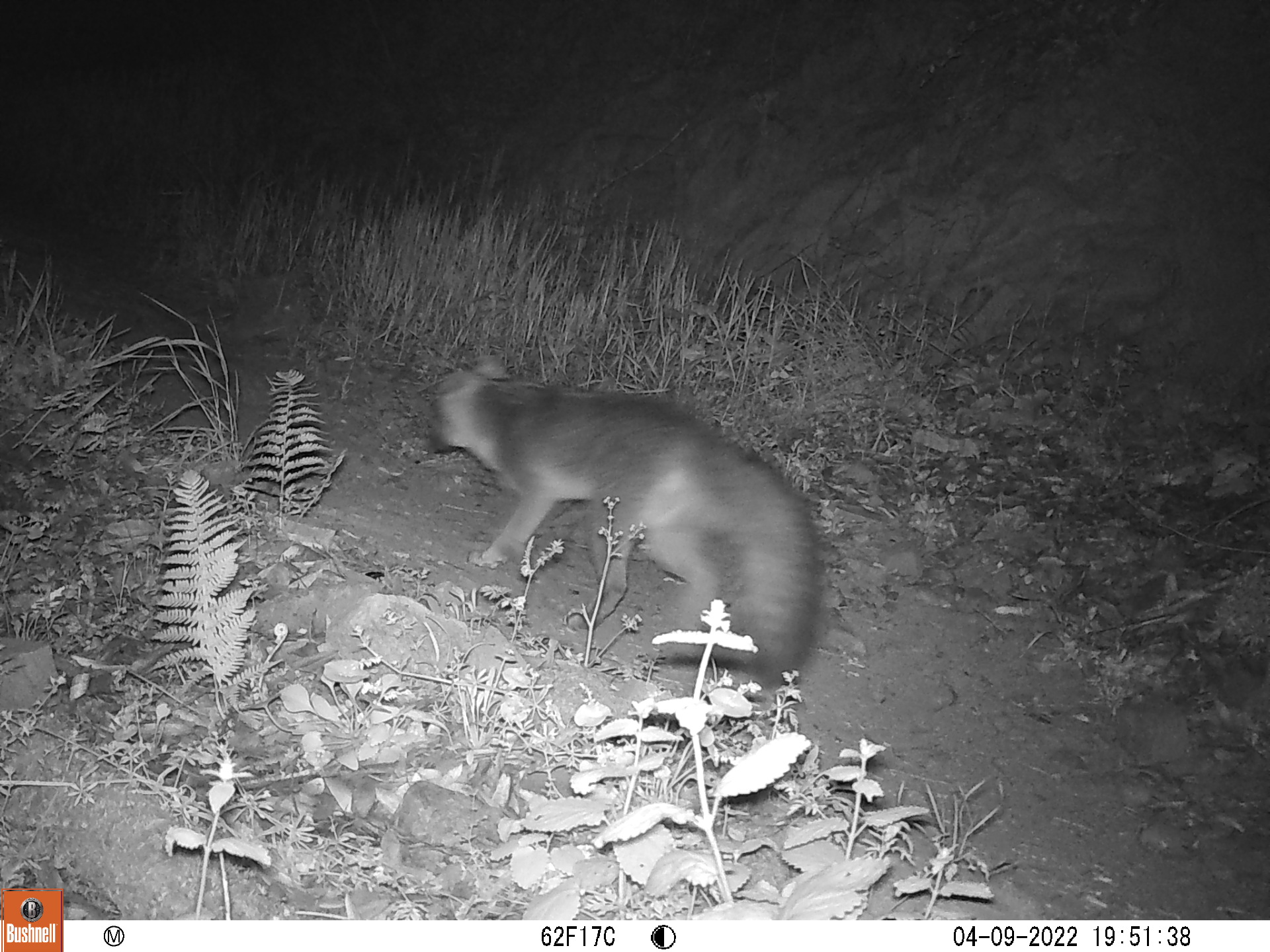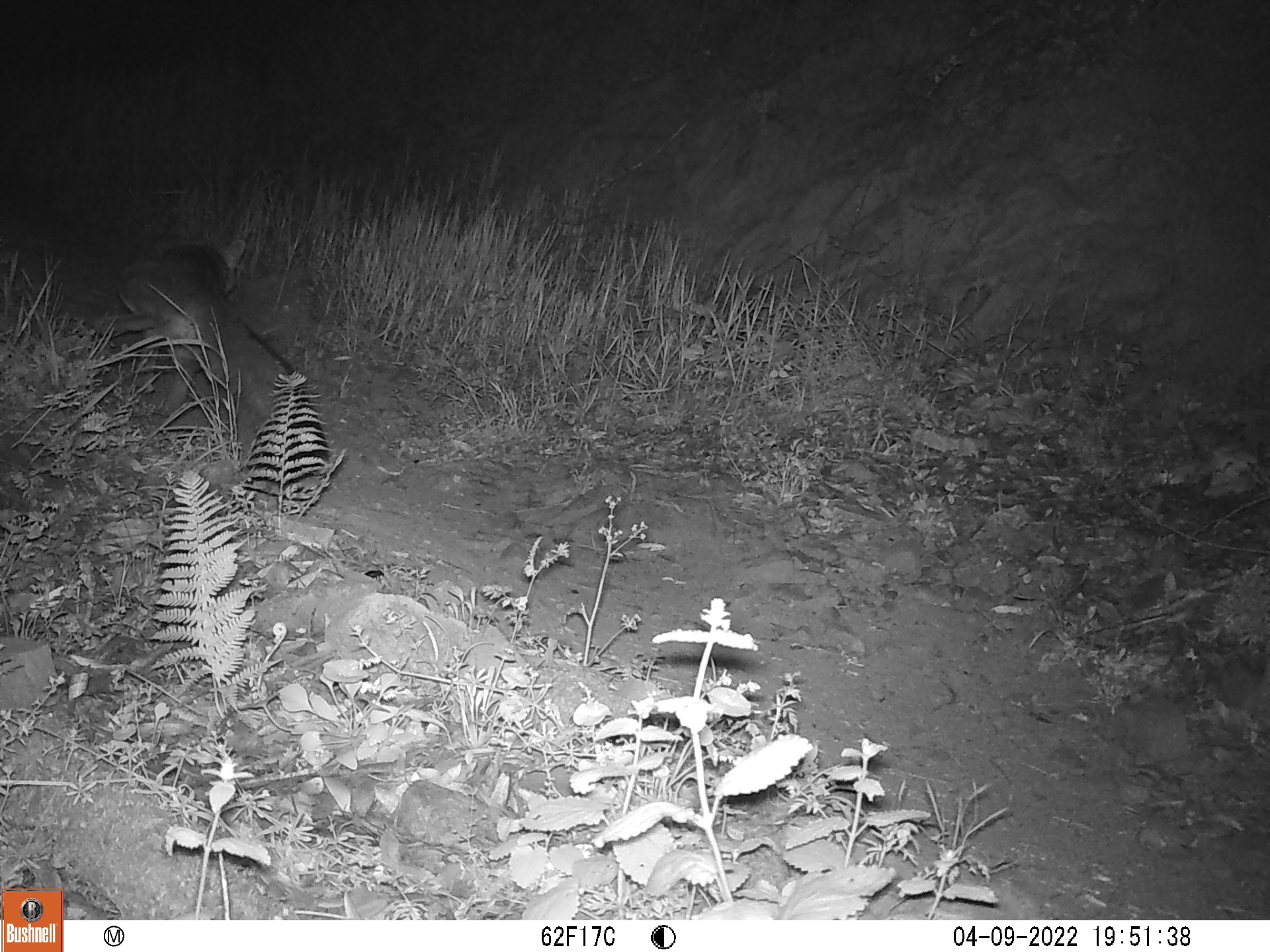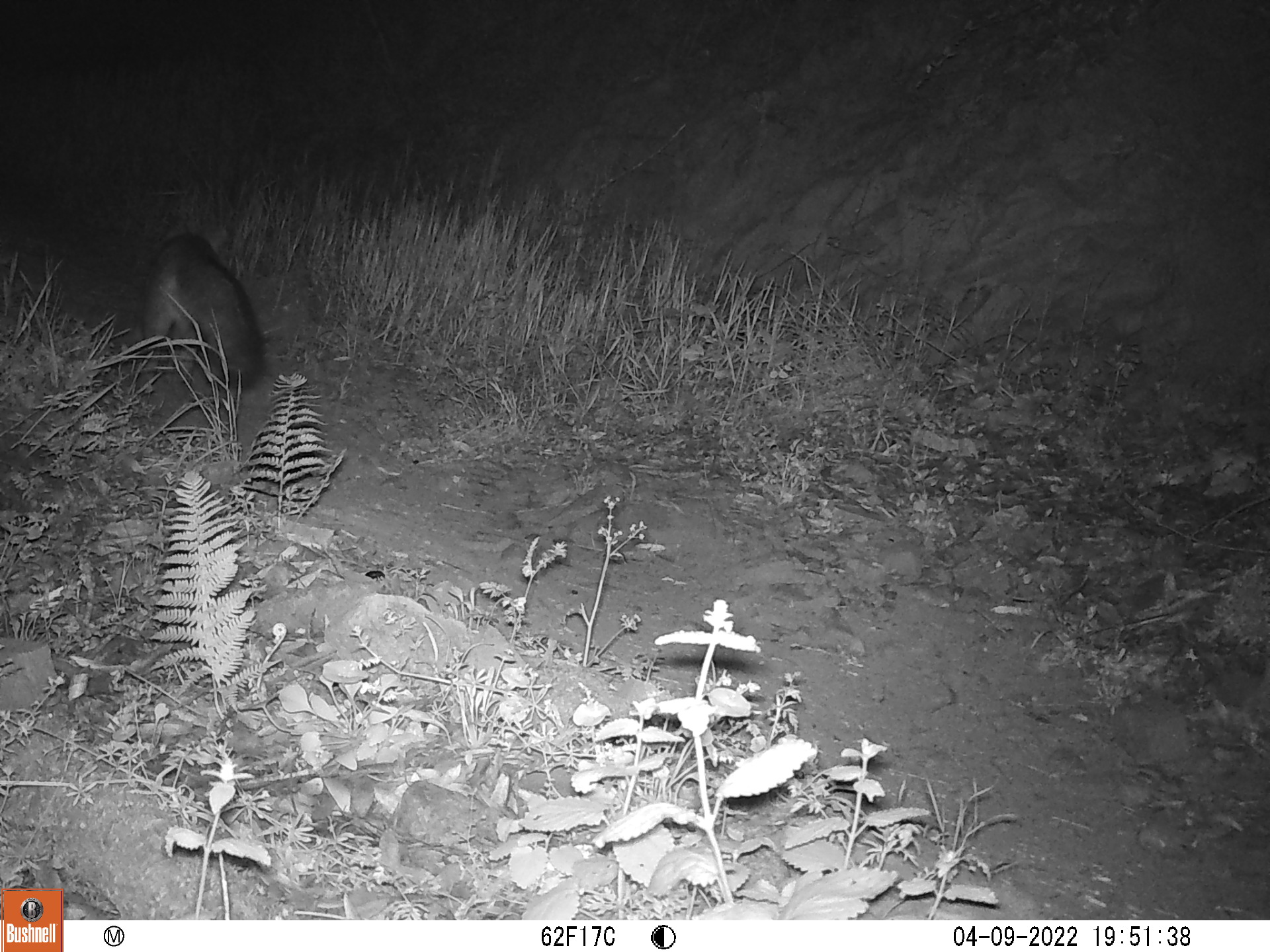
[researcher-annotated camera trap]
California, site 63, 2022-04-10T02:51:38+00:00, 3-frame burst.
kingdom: Animalia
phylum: Chordata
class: Mammalia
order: Carnivora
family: Canidae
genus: Urocyon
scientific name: Urocyon cinereoargenteus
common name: gray fox